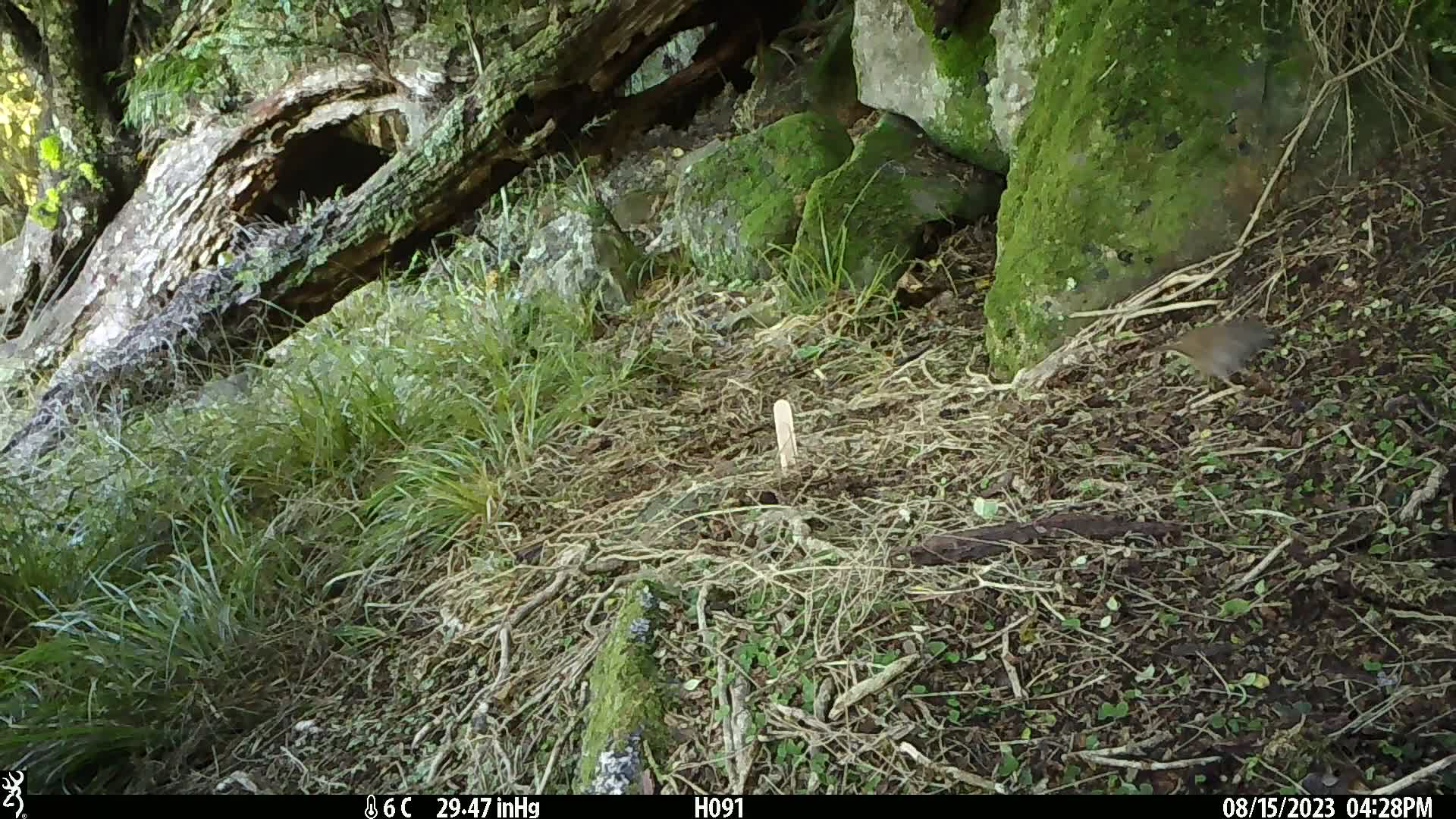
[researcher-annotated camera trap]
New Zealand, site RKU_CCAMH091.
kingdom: Animalia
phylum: Chordata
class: Aves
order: Passeriformes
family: Prunellidae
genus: Prunella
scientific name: Prunella modularis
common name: dunnock